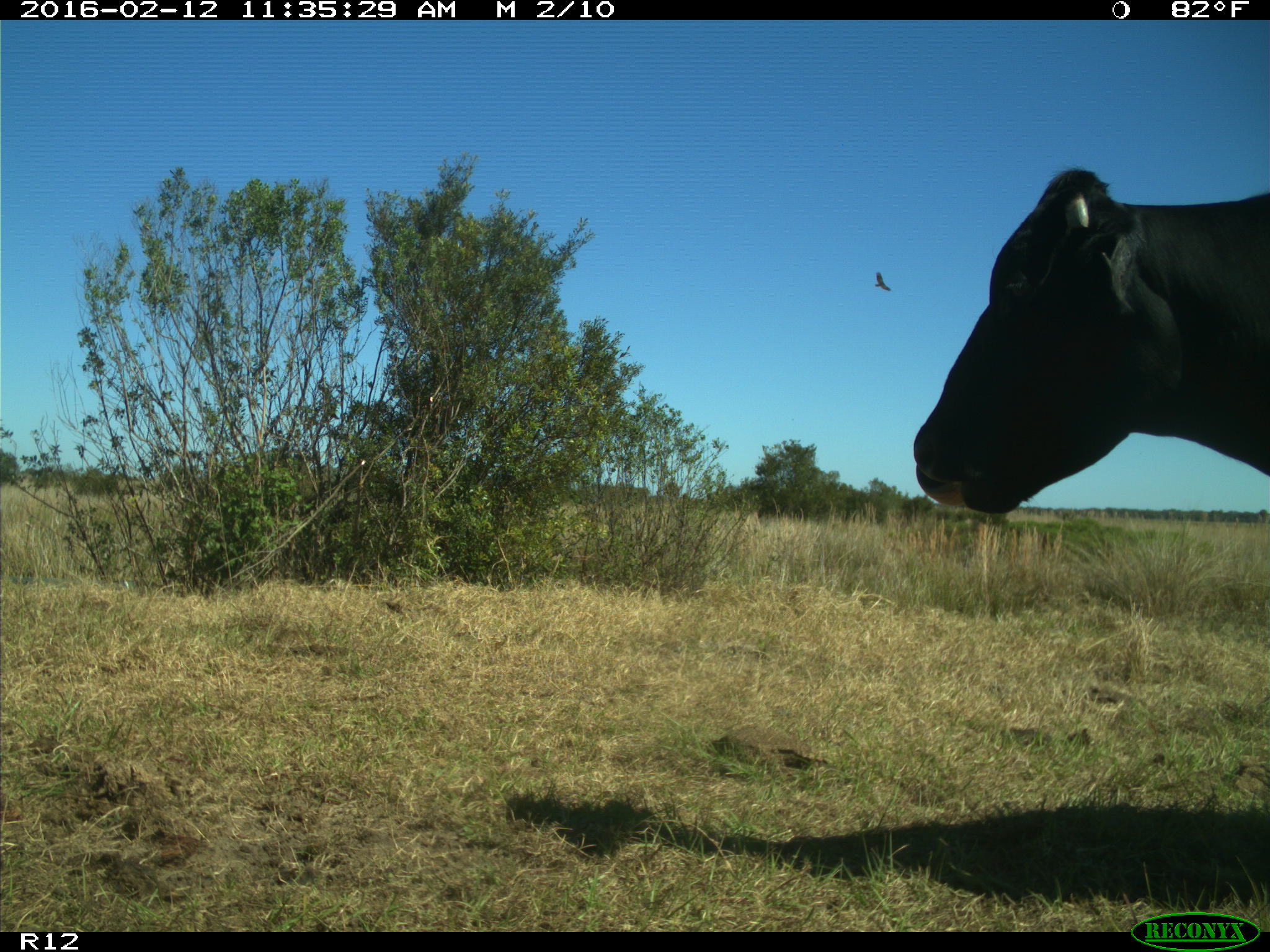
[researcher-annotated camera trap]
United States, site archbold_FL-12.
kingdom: Animalia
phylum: Chordata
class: Mammalia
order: Artiodactyla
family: Bovidae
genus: Bos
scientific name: Bos taurus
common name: domestic cow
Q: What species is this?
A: Bos taurus (domestic cow).